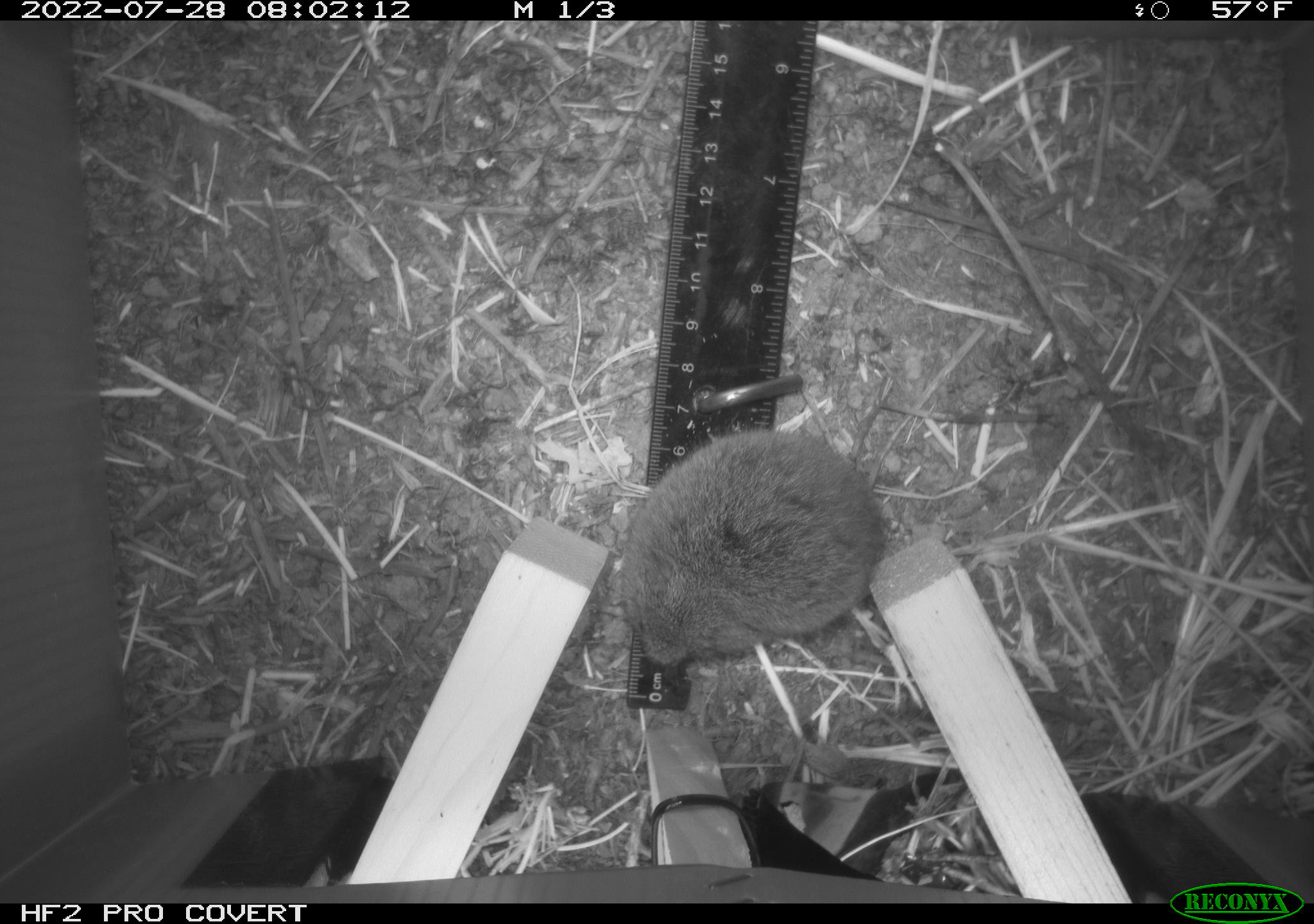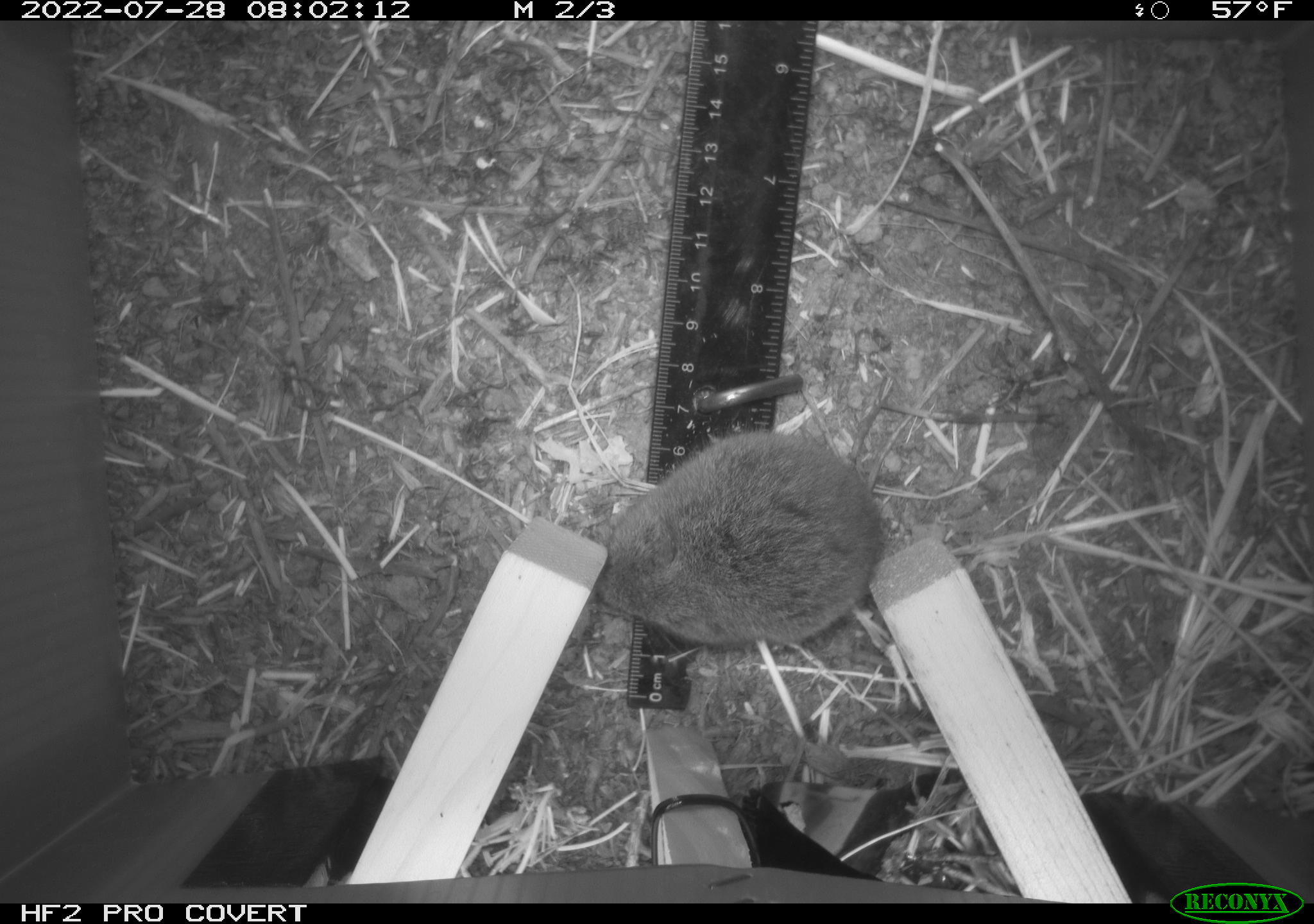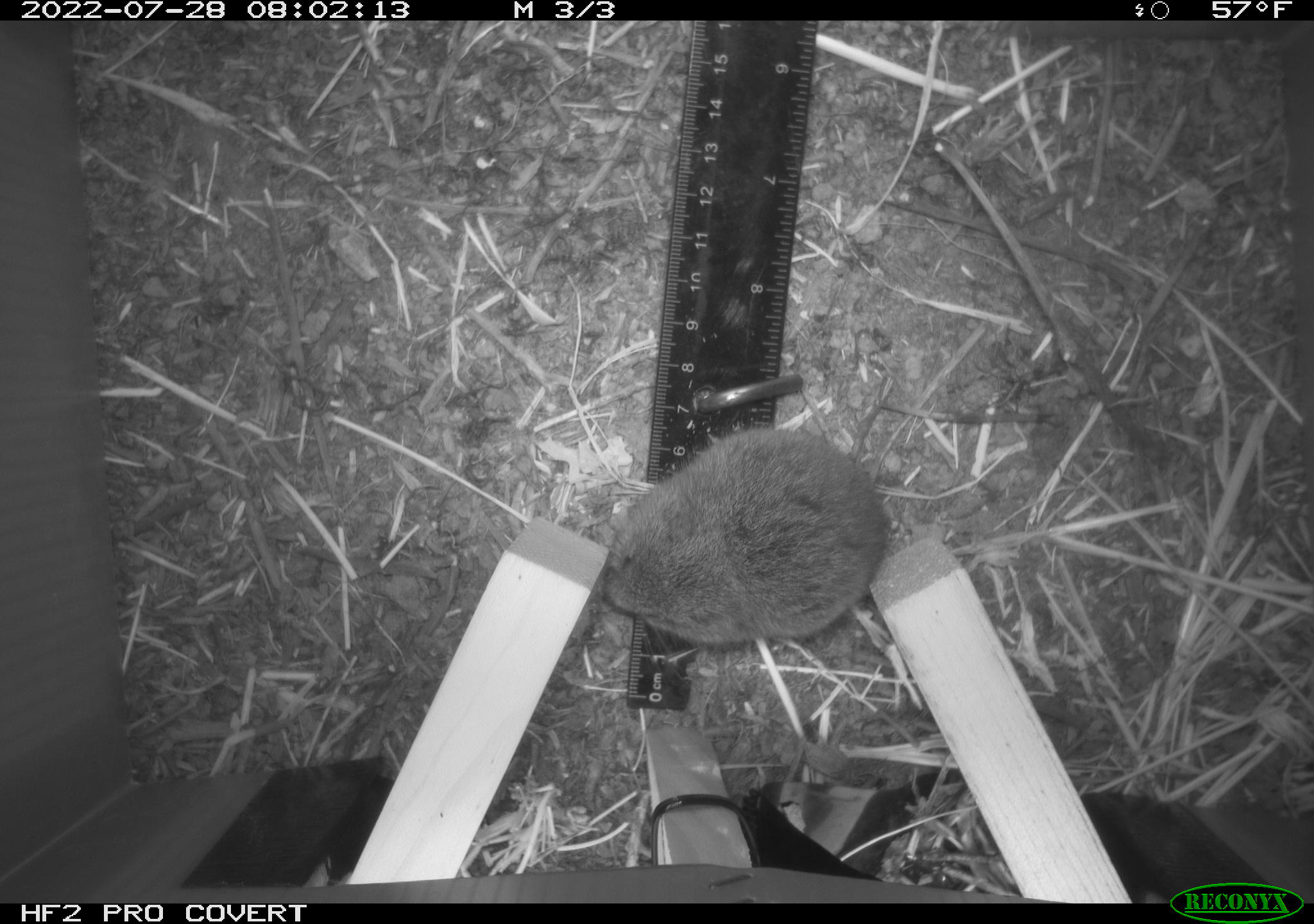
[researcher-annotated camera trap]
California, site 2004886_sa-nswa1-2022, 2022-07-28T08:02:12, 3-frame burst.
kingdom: Animalia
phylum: Chordata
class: Mammalia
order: Rodentia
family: Cricetidae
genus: Microtus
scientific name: Microtus californicus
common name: california vole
California vole (Microtus californicus).